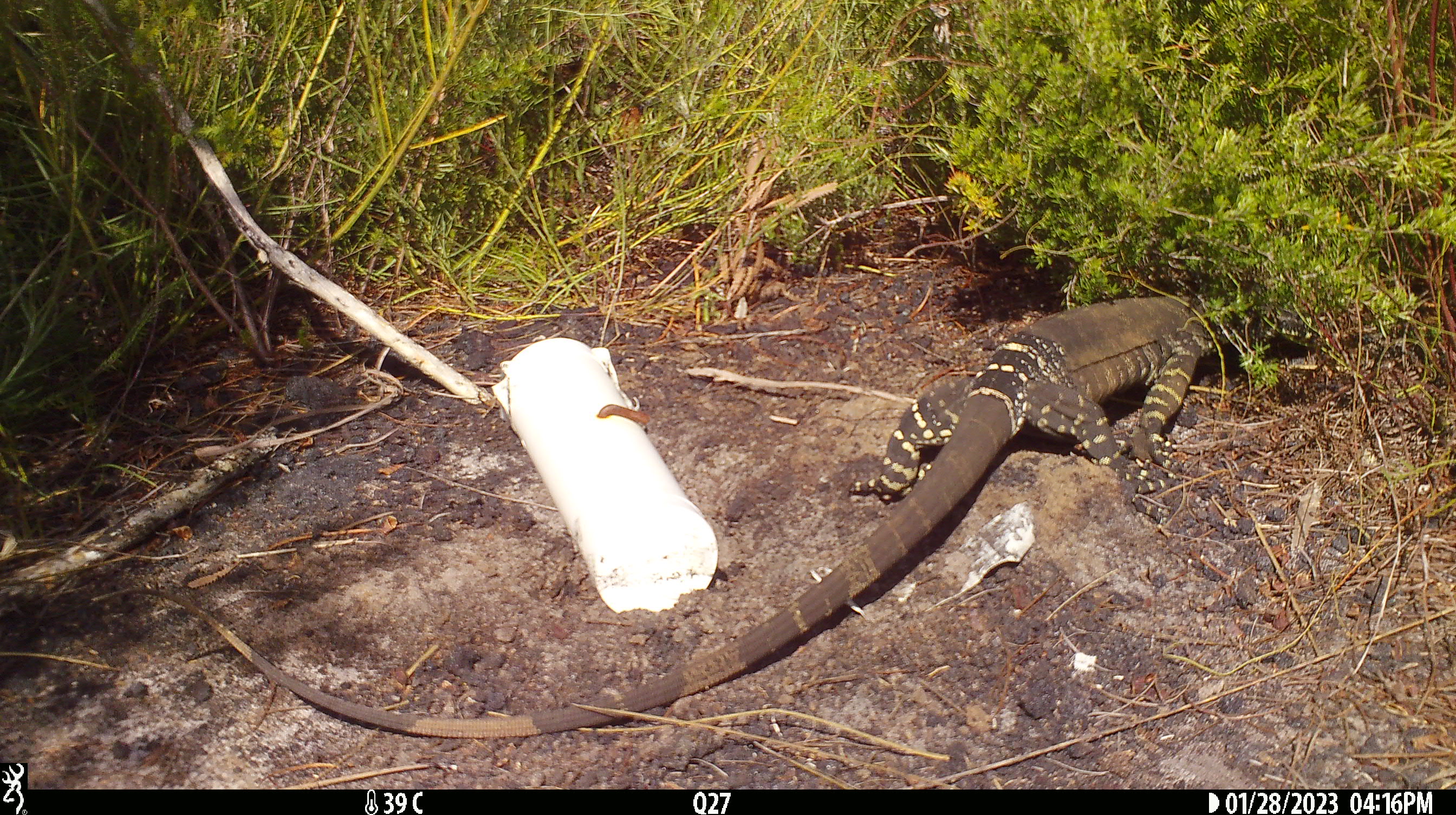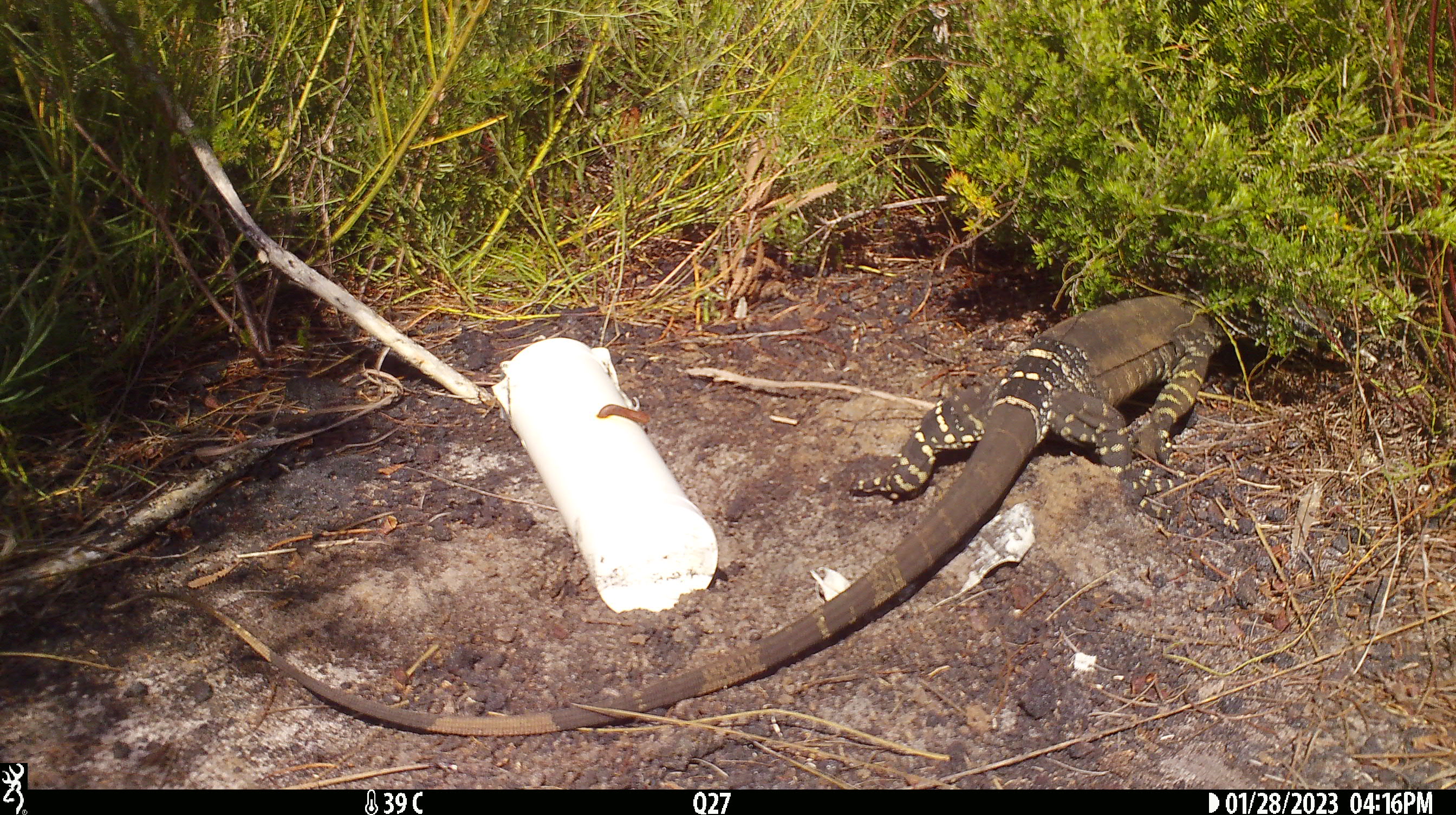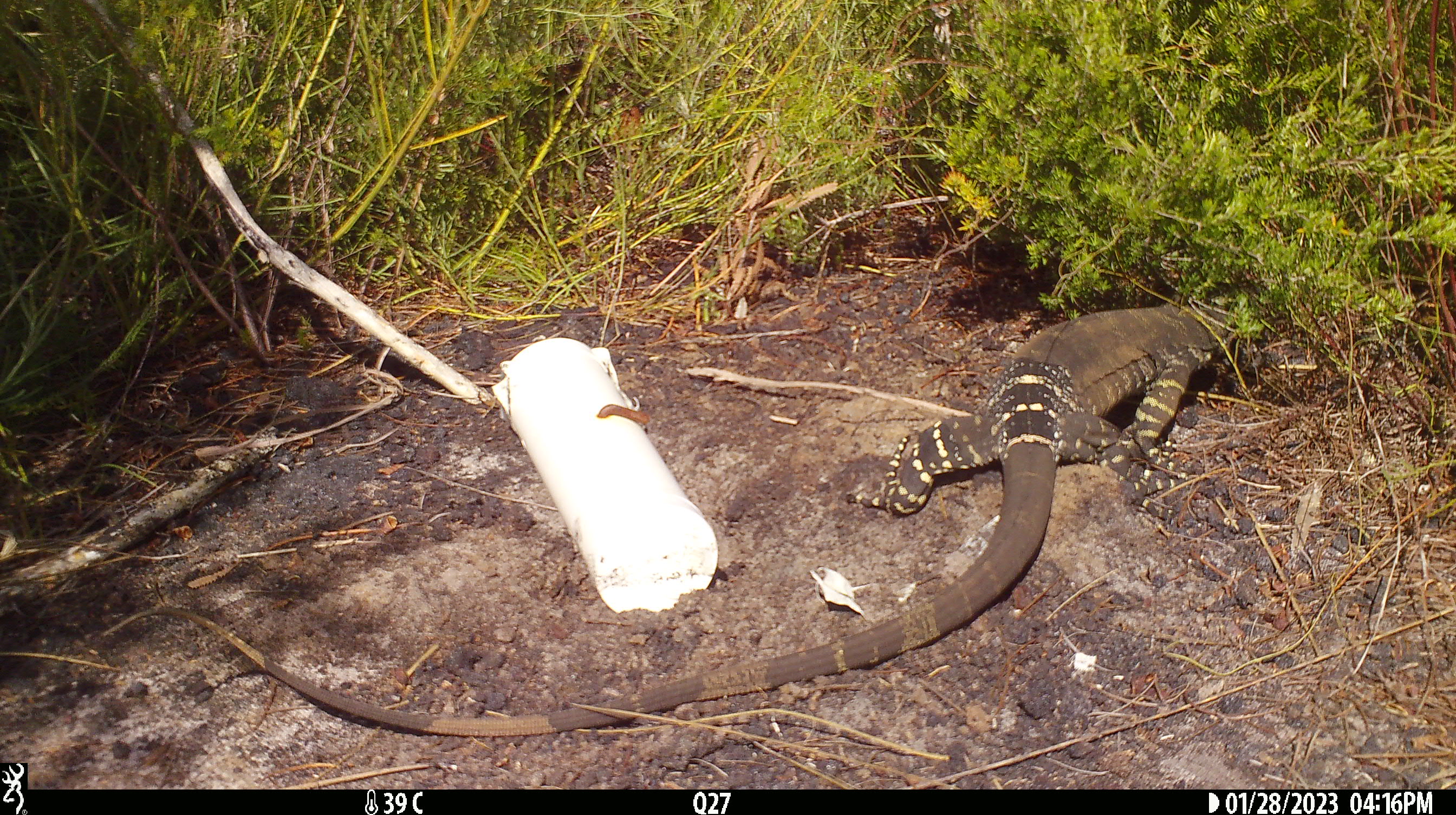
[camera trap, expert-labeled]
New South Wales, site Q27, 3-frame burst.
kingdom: Animalia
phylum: Chordata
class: Reptilia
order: Squamata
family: Varanidae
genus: Varanus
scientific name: Varanus varius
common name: lace monitor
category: goanna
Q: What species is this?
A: Goanna (lace monitor) (Varanus varius).